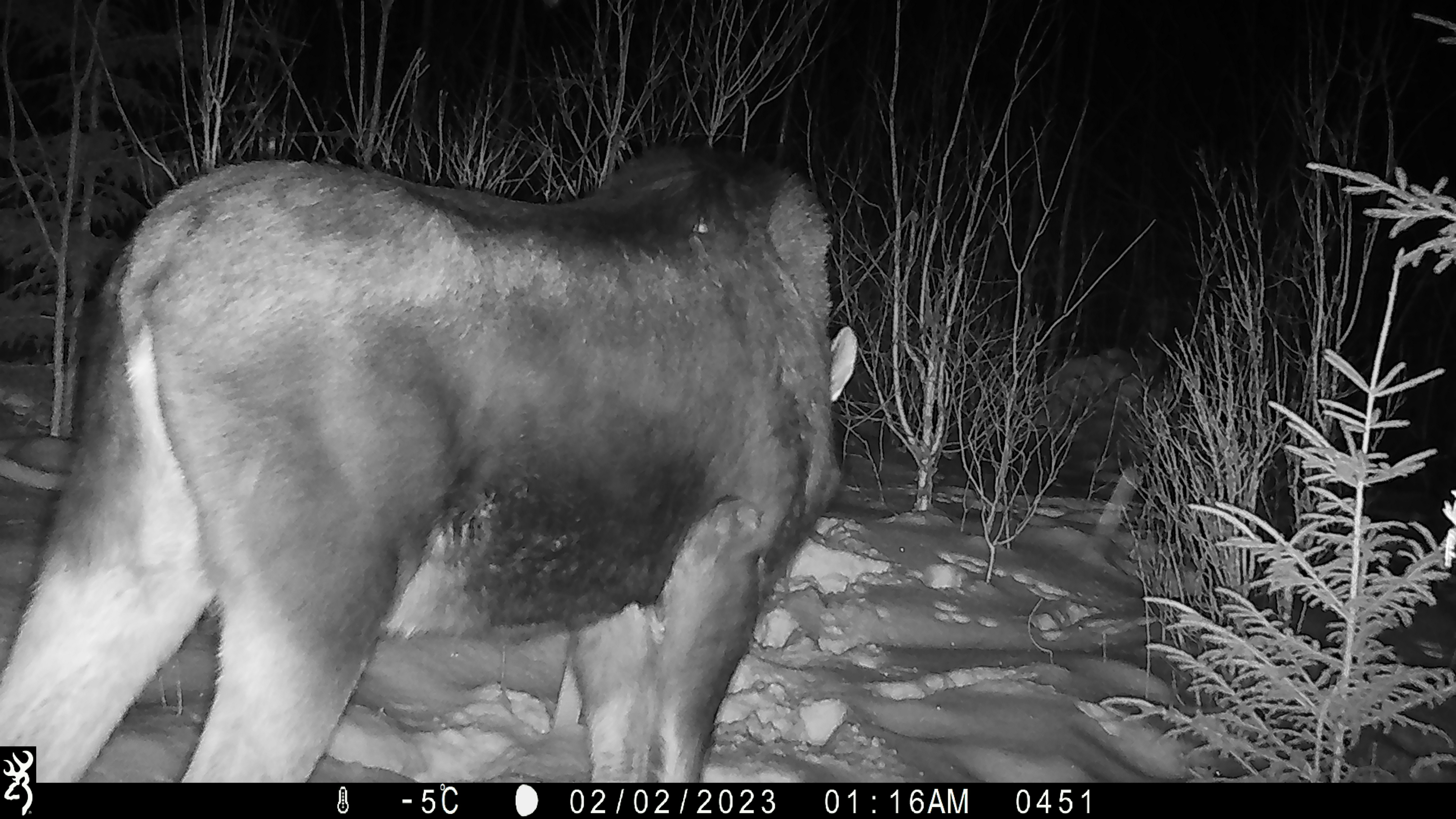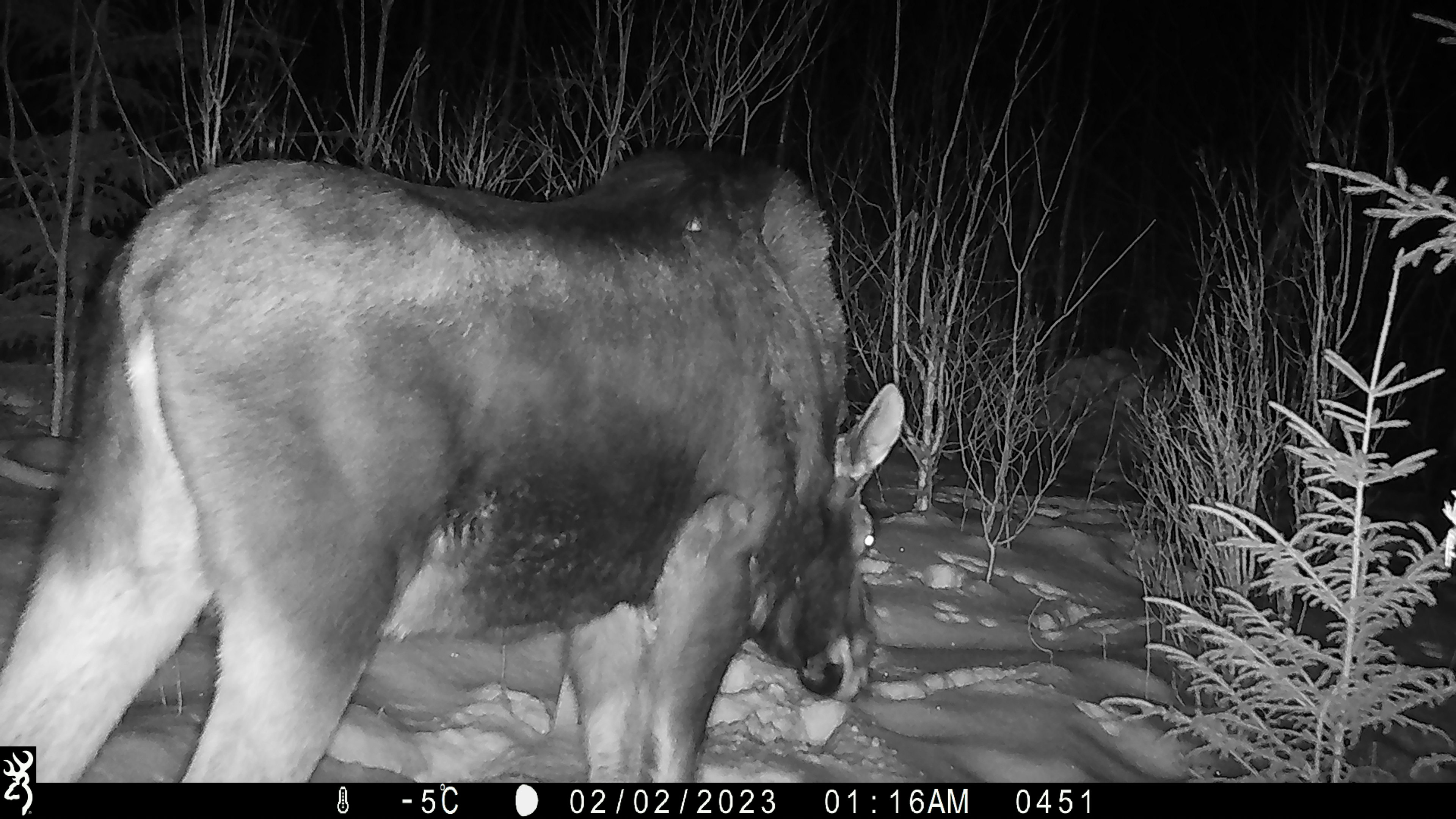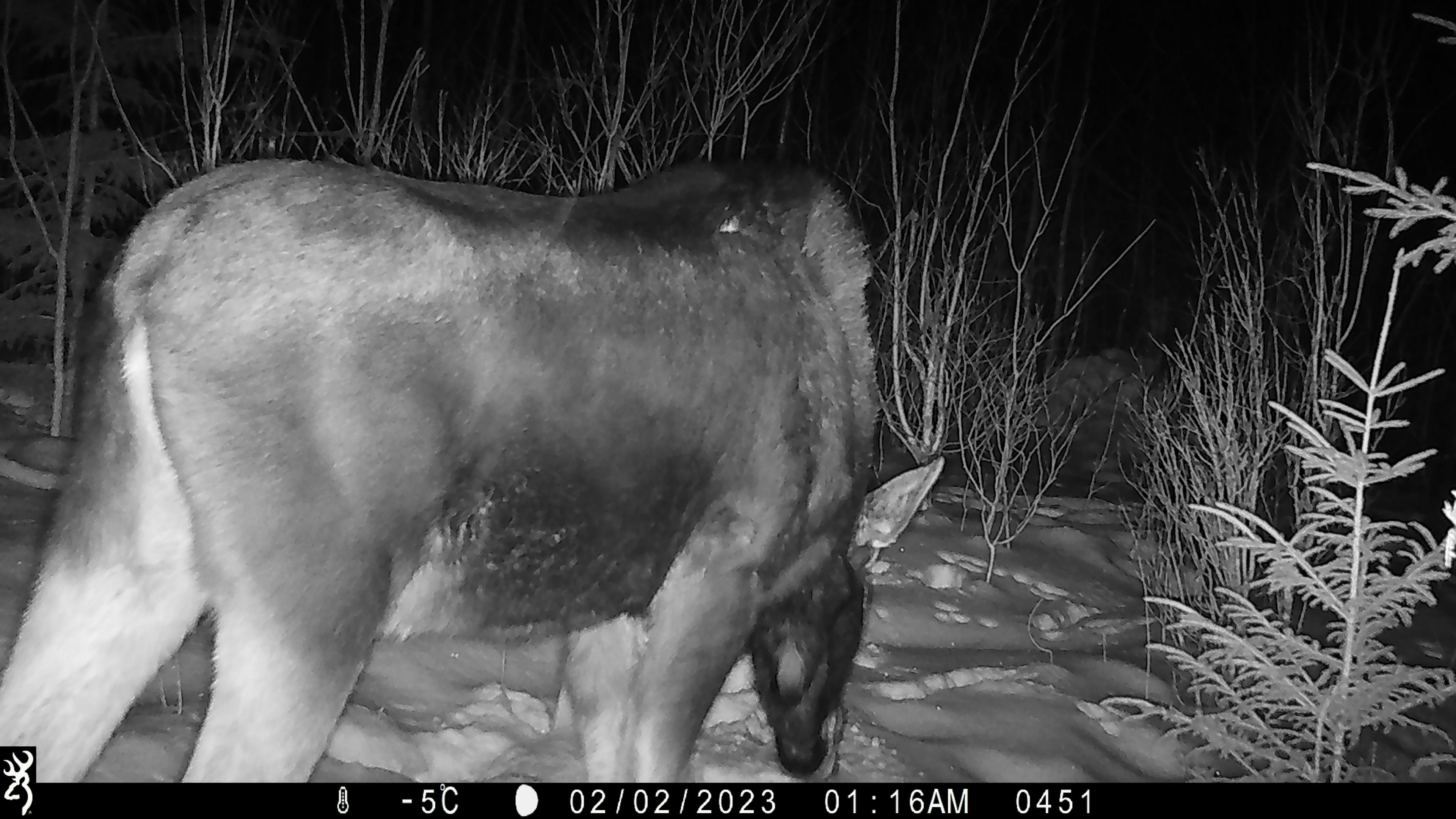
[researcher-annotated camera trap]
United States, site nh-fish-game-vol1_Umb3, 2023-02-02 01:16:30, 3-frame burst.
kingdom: Animalia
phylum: Chordata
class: Mammalia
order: Artiodactyla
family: Cervidae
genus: Alces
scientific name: Alces alces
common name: moose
Moose (Alces alces).